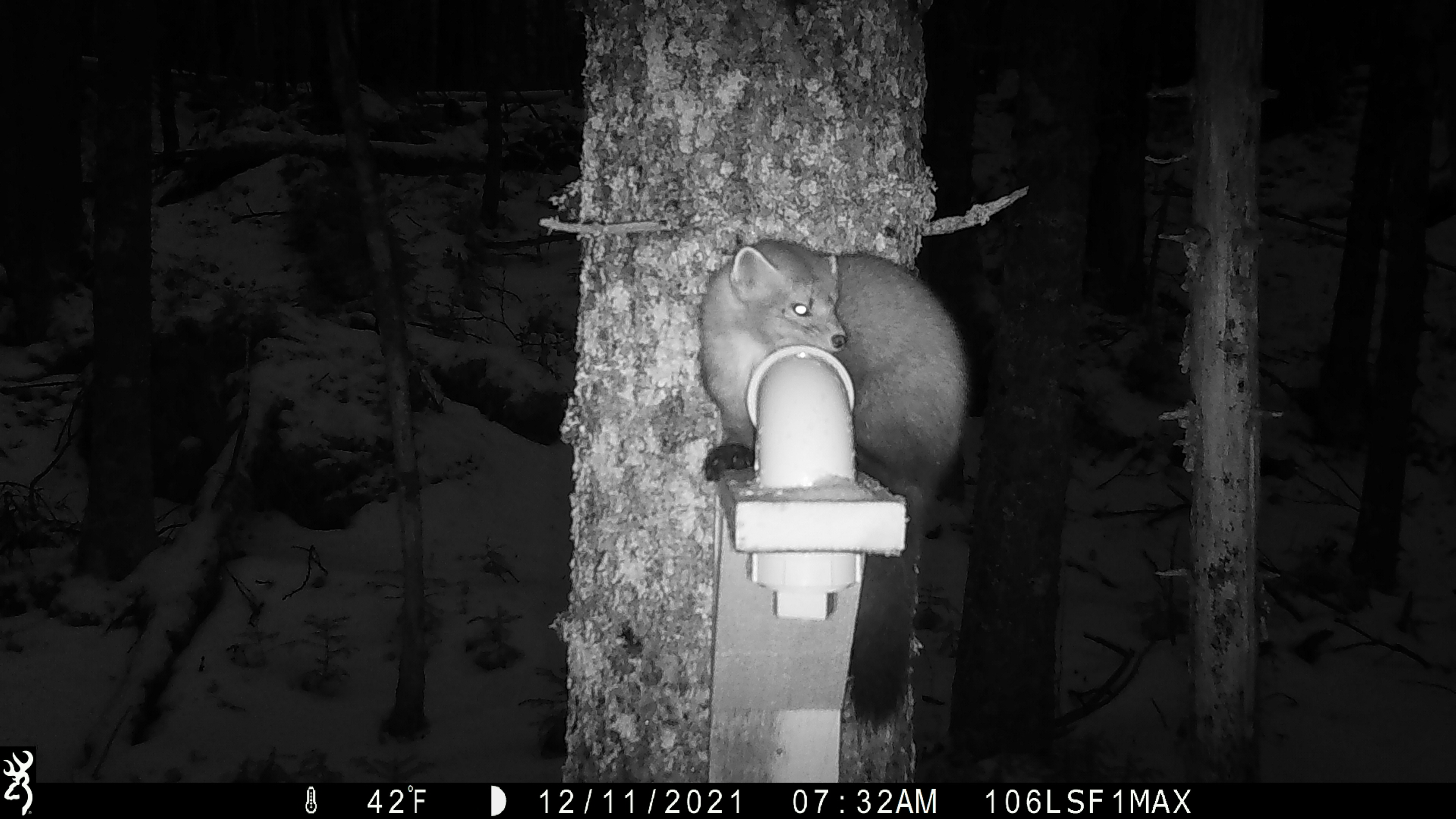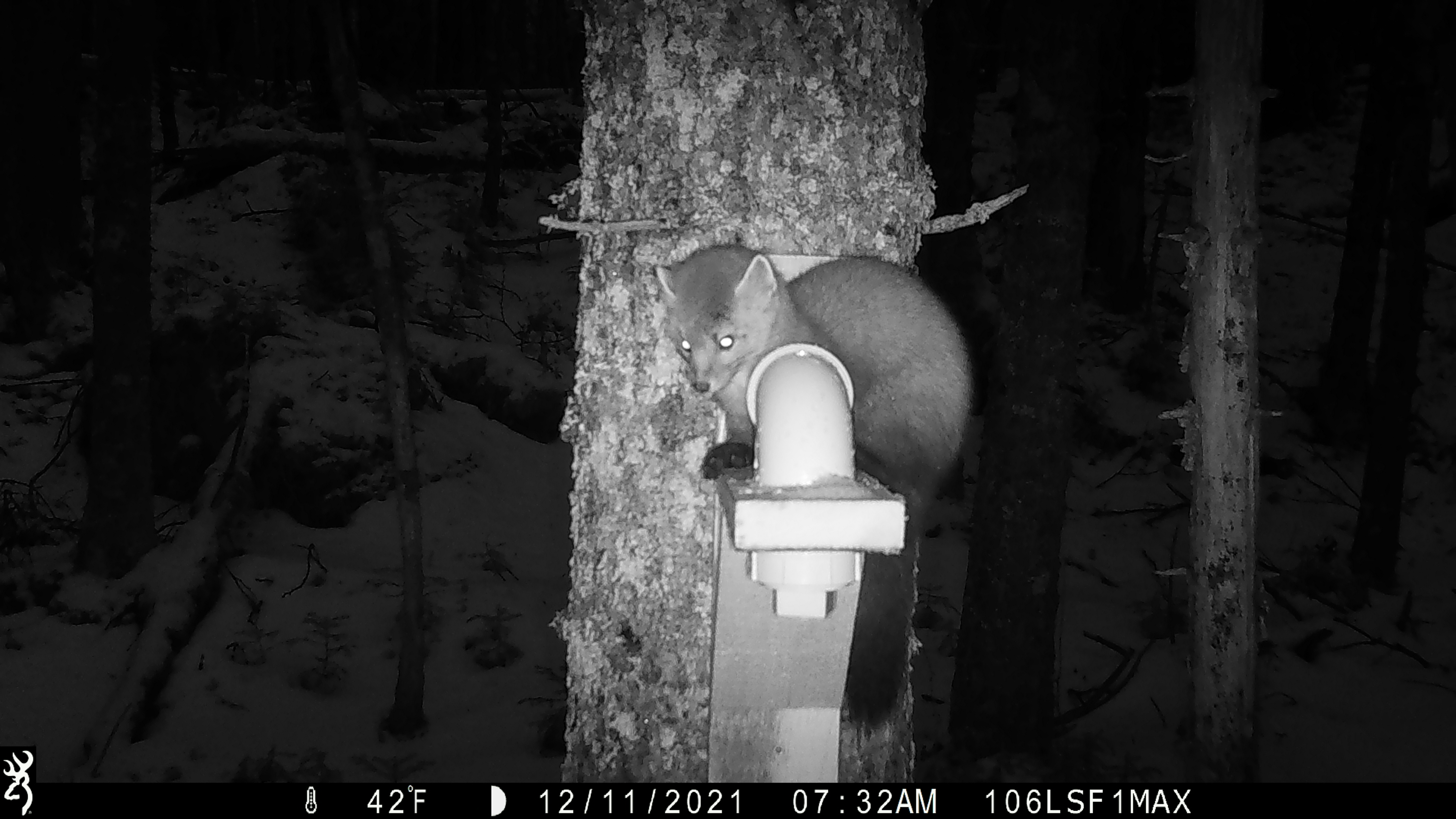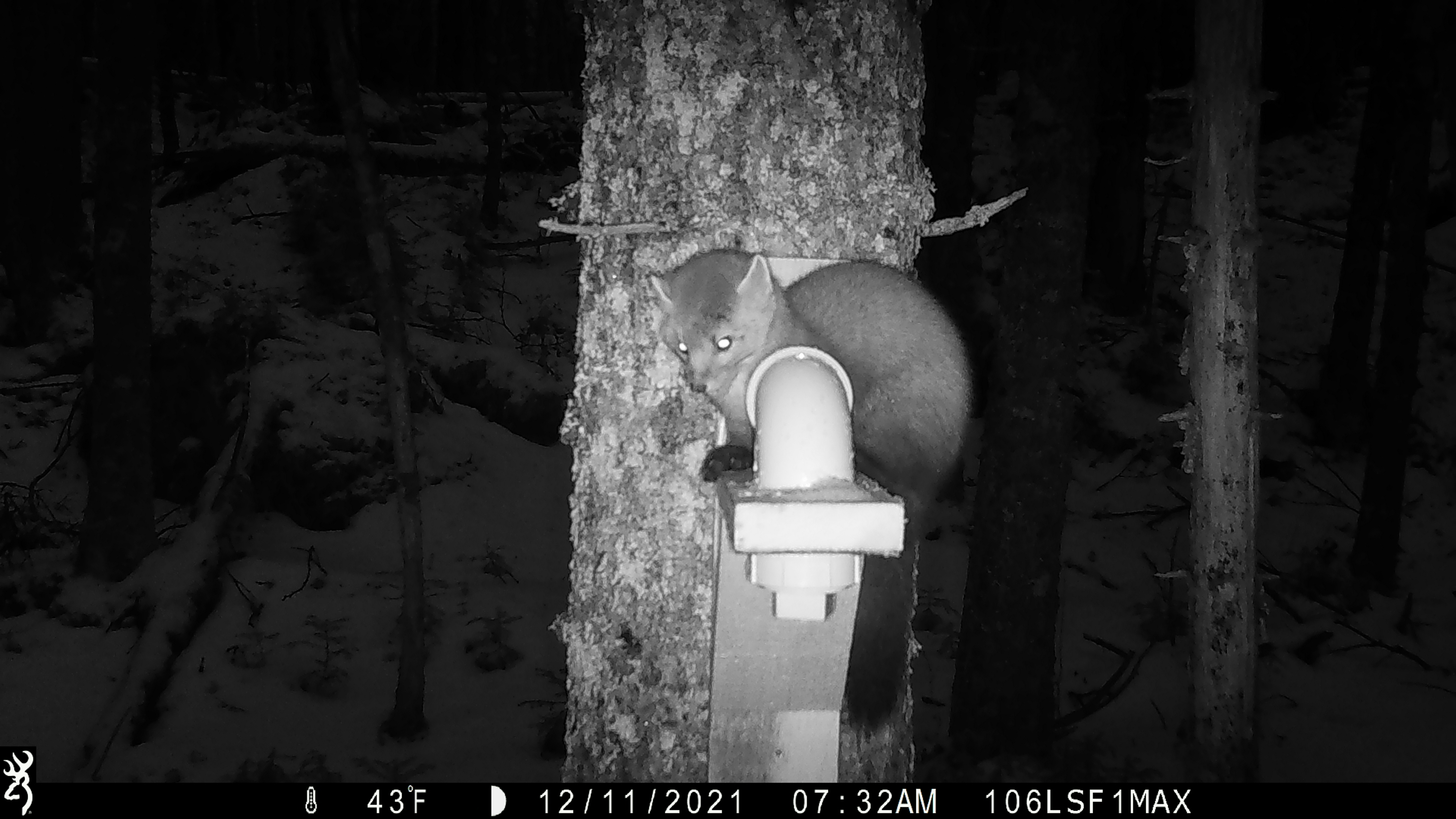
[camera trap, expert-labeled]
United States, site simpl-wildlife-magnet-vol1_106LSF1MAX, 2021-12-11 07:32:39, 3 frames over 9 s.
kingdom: Animalia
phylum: Chordata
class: Mammalia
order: Carnivora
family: Mustelidae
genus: Martes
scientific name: Martes americana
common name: american marten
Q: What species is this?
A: American marten (Martes americana).